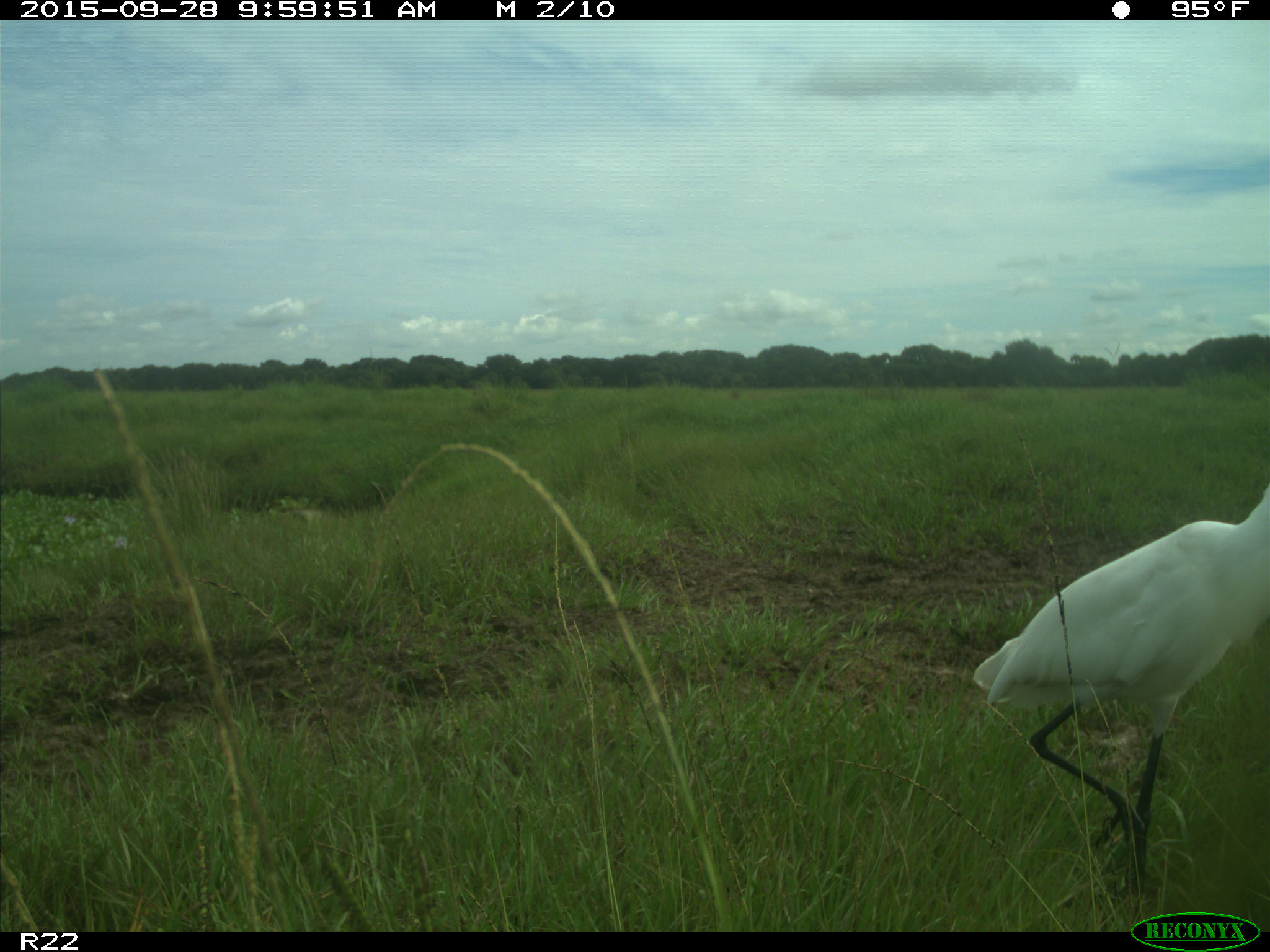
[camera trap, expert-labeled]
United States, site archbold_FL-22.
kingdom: Animalia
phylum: Chordata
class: Aves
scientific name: Aves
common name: birds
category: unidentified bird